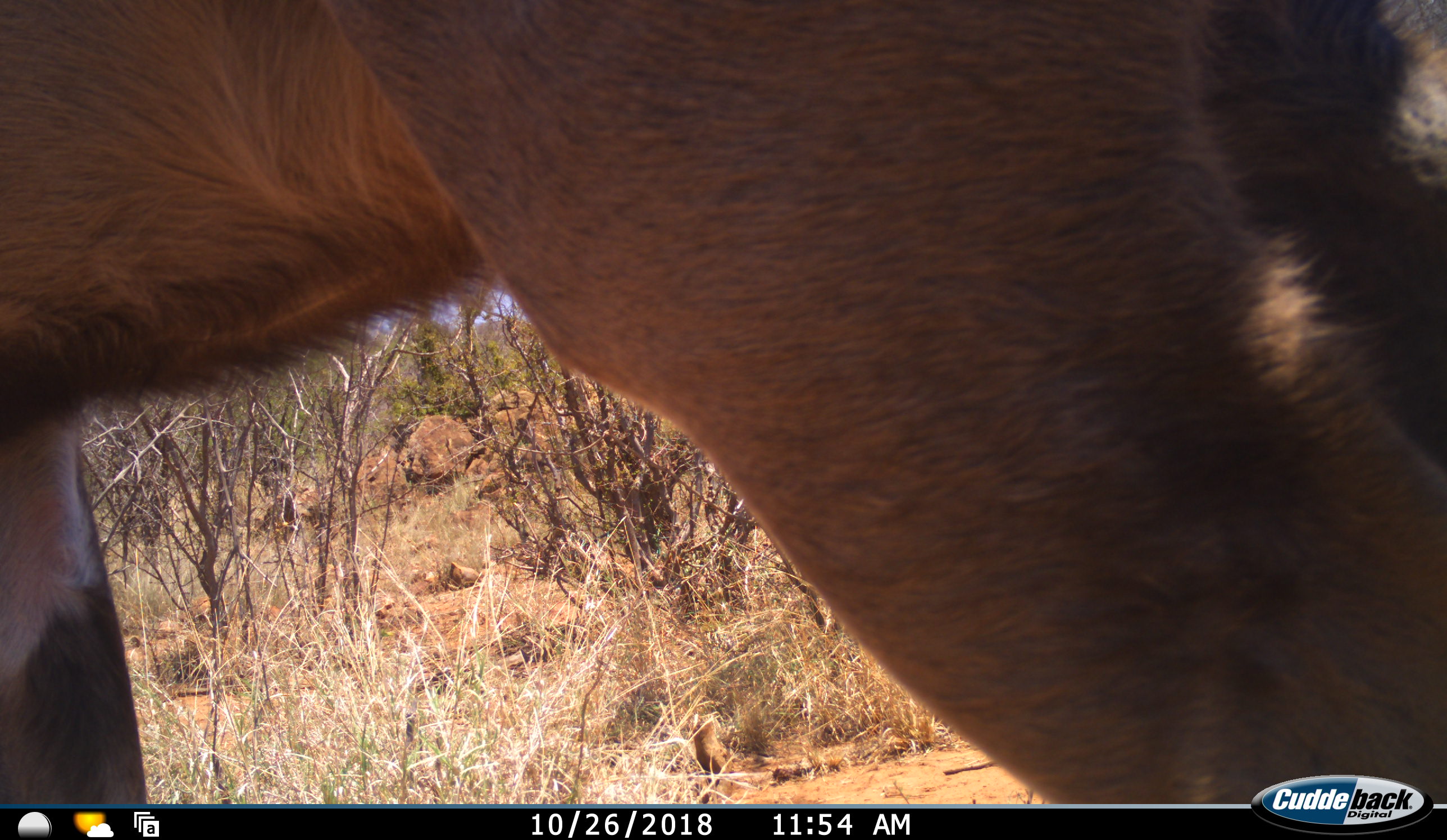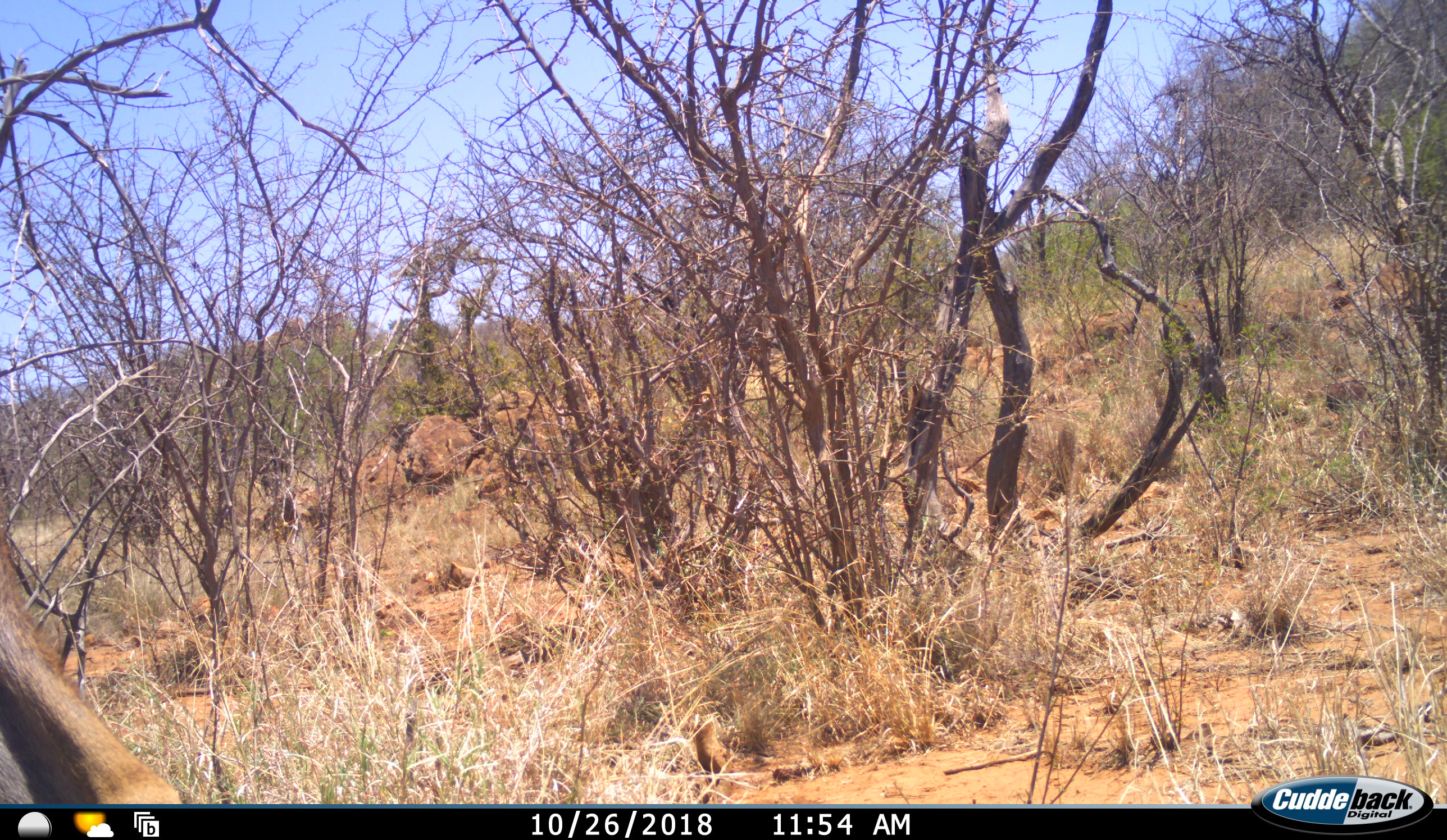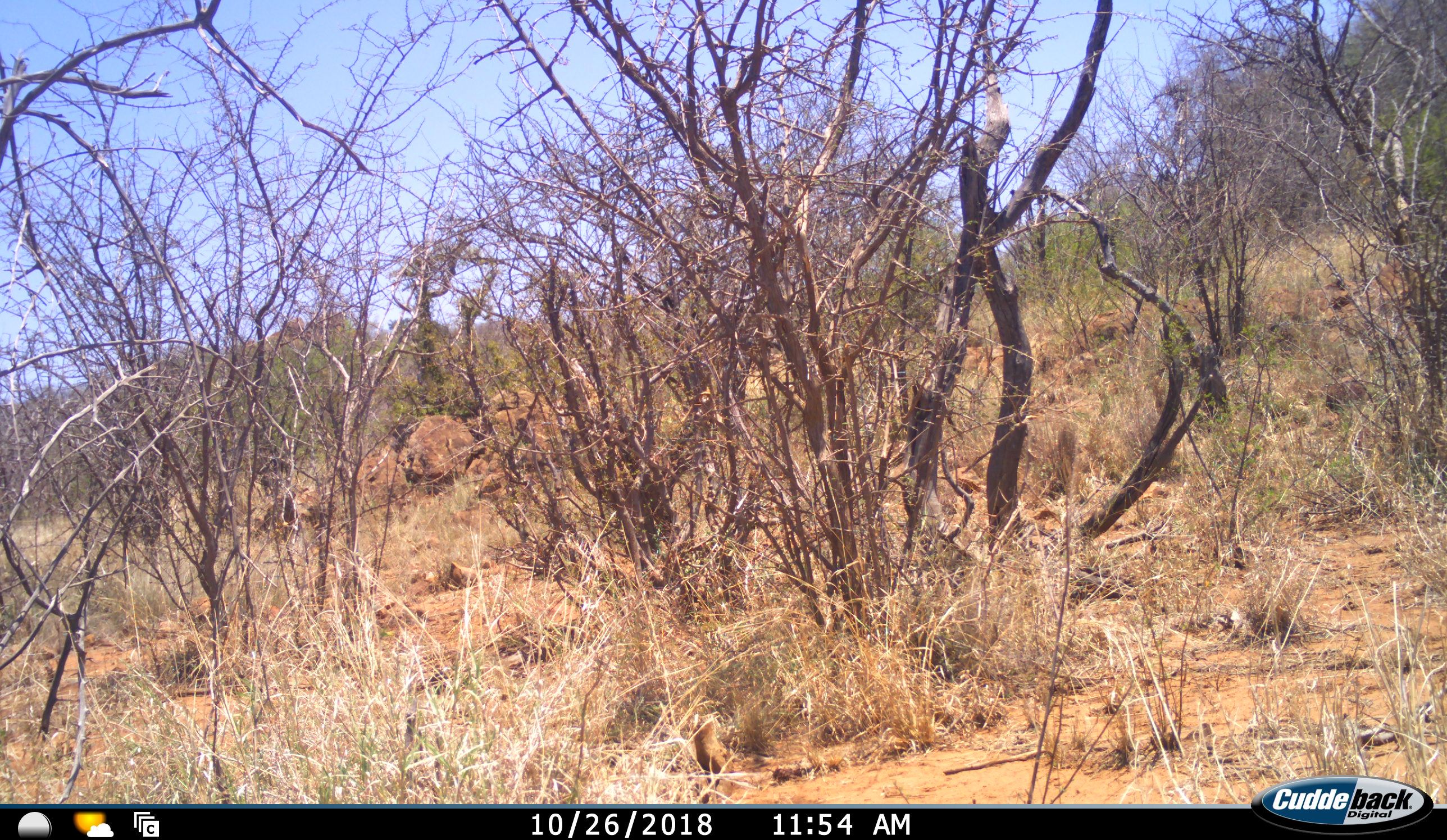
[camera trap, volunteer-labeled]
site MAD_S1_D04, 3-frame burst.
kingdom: Animalia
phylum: Chordata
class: Mammalia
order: Artiodactyla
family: Bovidae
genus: Tragelaphus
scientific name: Tragelaphus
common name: kudu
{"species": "kudu (Tragelaphus)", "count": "1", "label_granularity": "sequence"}